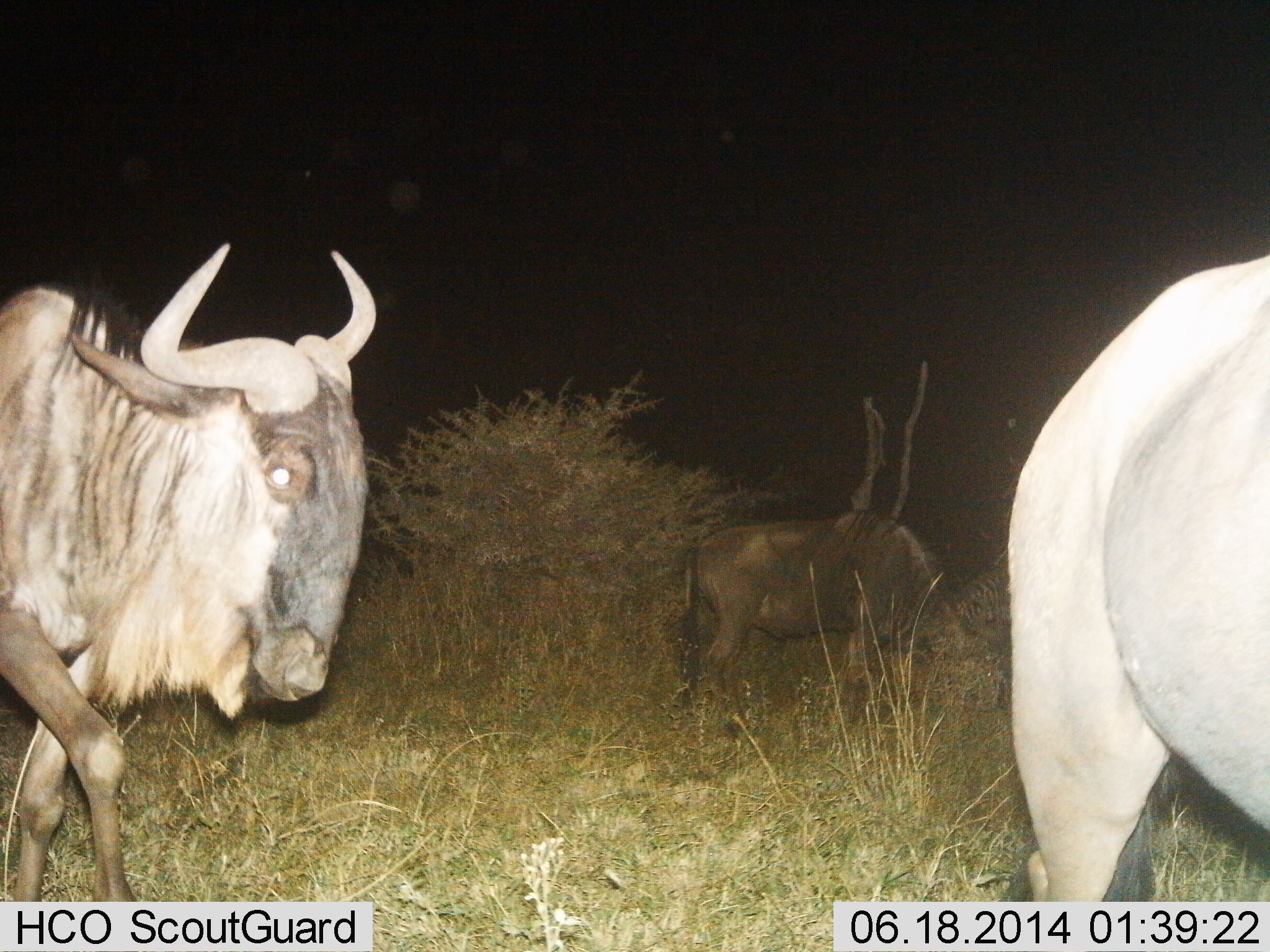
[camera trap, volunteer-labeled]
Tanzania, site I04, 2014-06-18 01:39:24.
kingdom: Animalia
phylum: Chordata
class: Mammalia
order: Artiodactyla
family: Bovidae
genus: Connochaetes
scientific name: Connochaetes taurinus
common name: blue wildebeest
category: wildebeest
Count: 3.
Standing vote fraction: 24%.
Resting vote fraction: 0%.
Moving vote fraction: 84%.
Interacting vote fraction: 0%.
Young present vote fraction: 3%.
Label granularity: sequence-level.